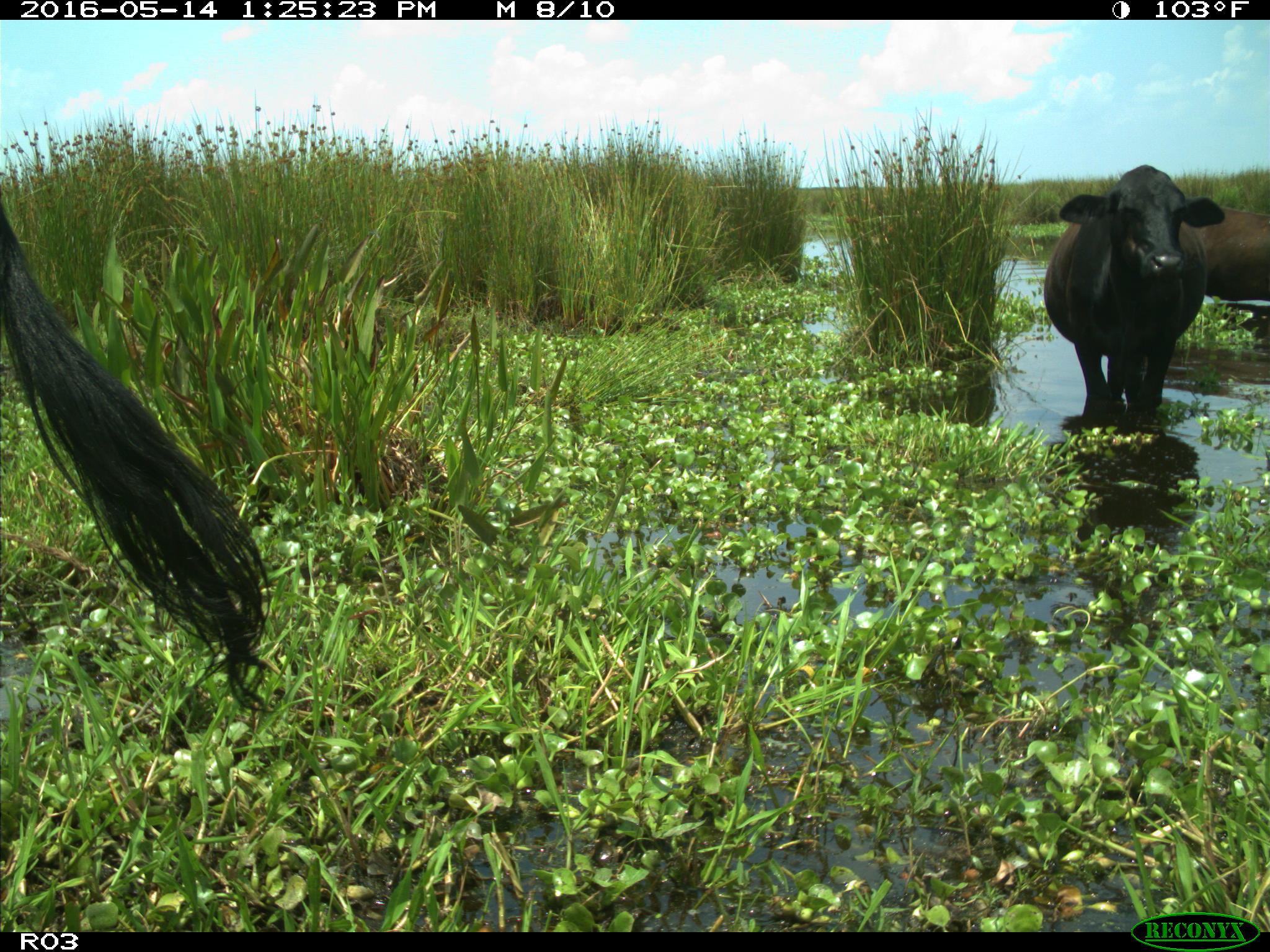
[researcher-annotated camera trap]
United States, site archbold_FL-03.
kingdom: Animalia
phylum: Chordata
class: Mammalia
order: Artiodactyla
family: Bovidae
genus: Bos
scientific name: Bos taurus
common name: domestic cow